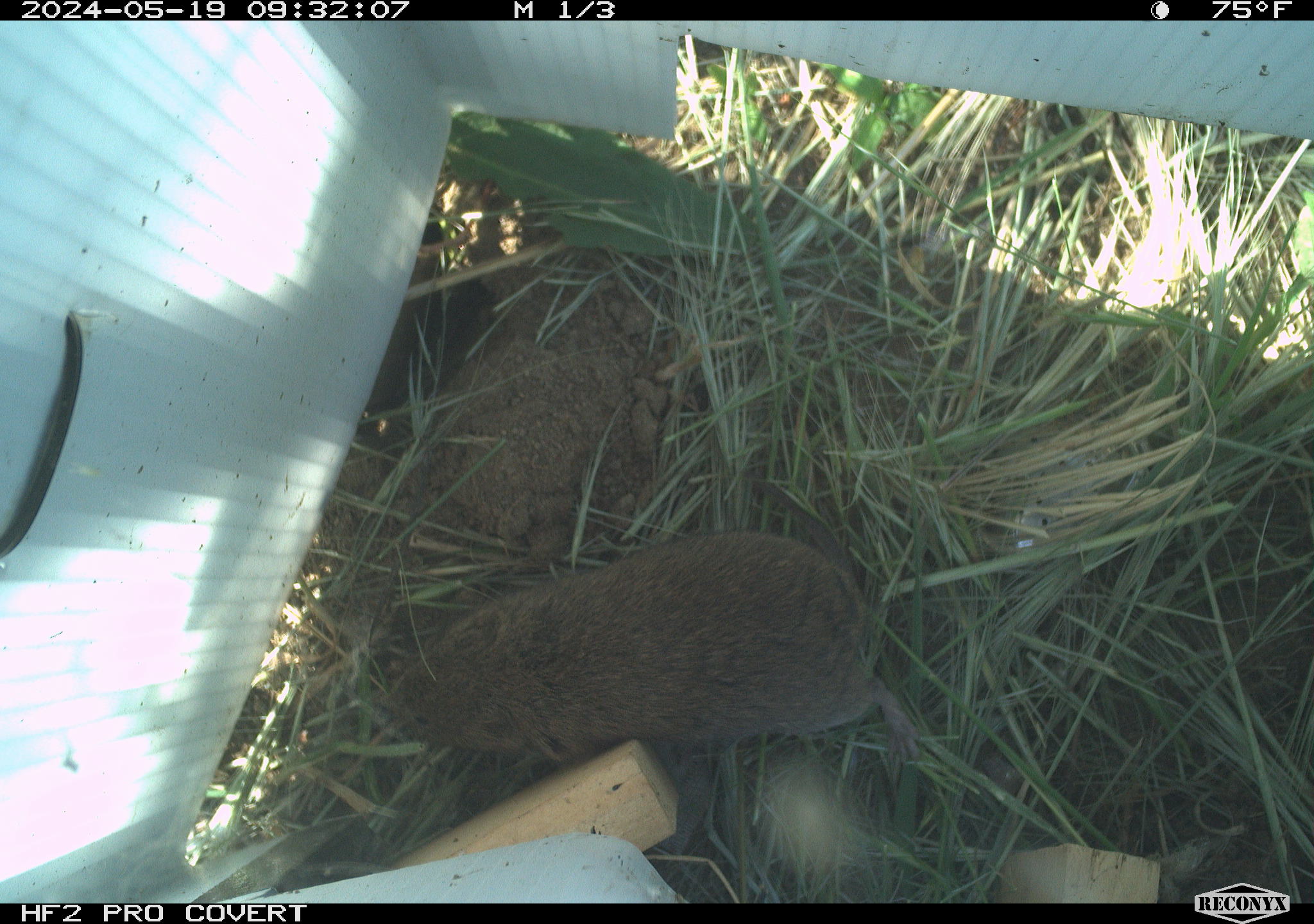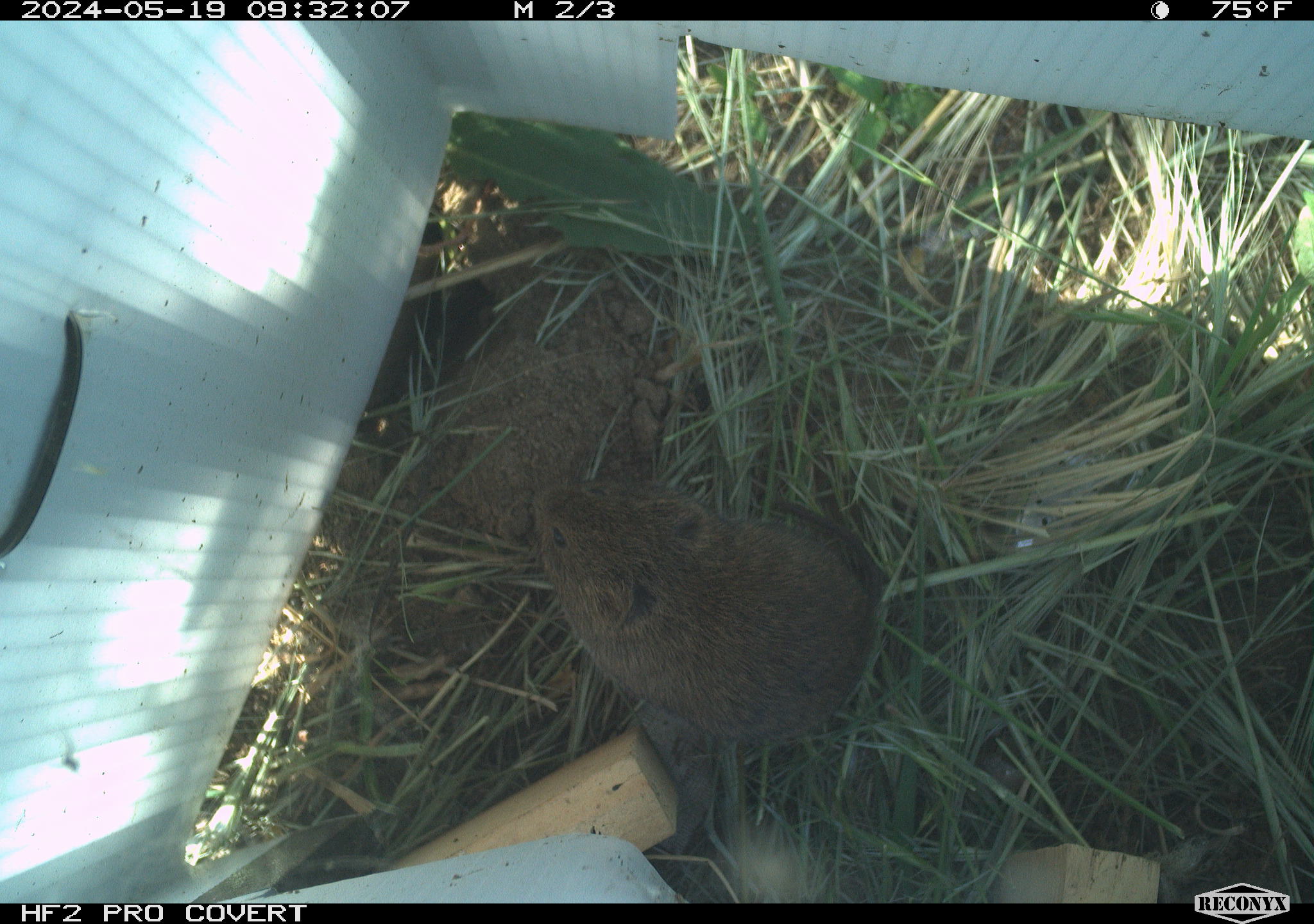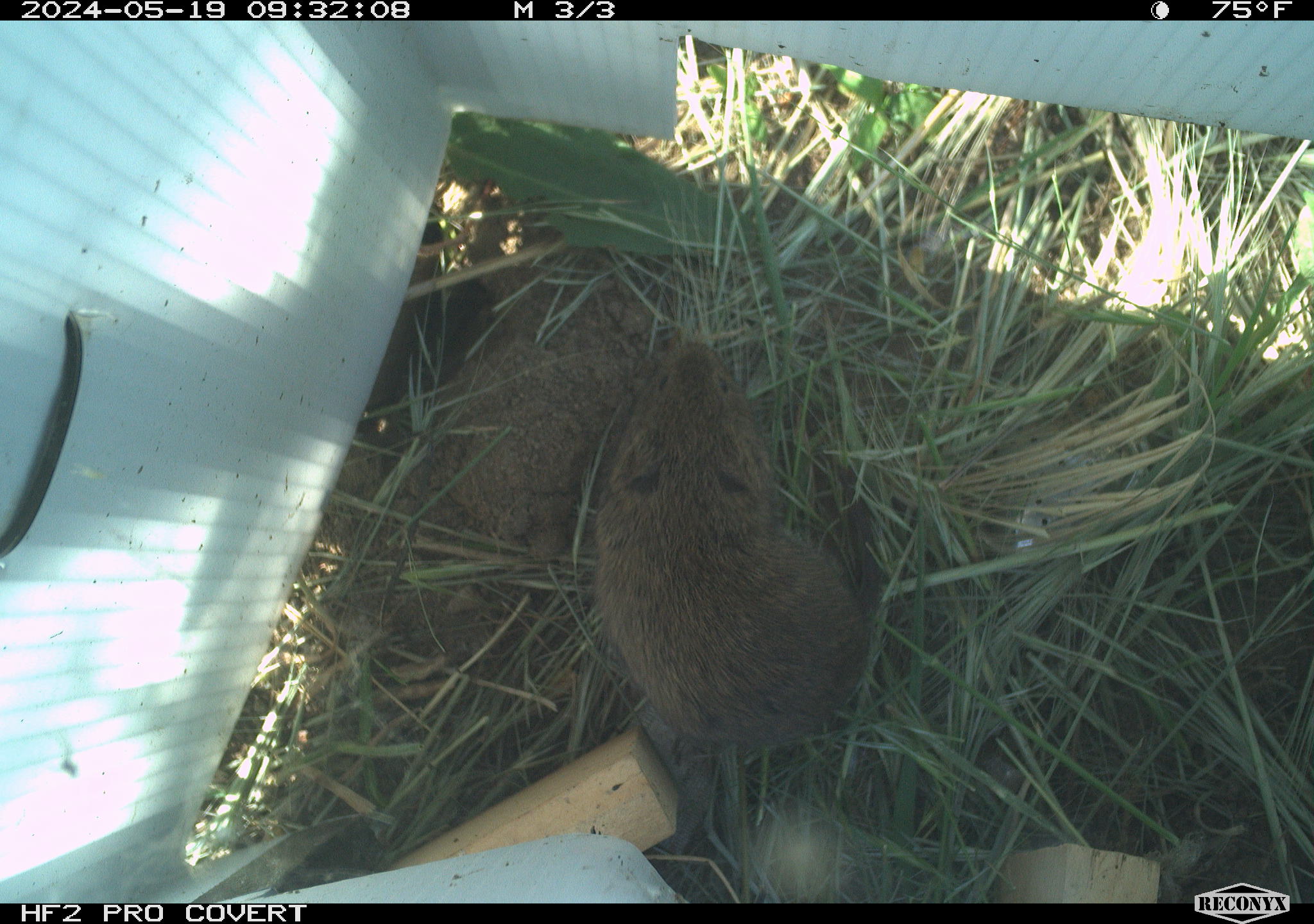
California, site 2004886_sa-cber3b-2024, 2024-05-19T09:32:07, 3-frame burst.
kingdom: Animalia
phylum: Chordata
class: Mammalia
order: Rodentia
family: Cricetidae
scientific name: Arvicolinae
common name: voles, lemmings, and muskrats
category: arvicolinae subfamily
Arvicolinae subfamily (voles, lemmings, and muskrats) (Arvicolinae).